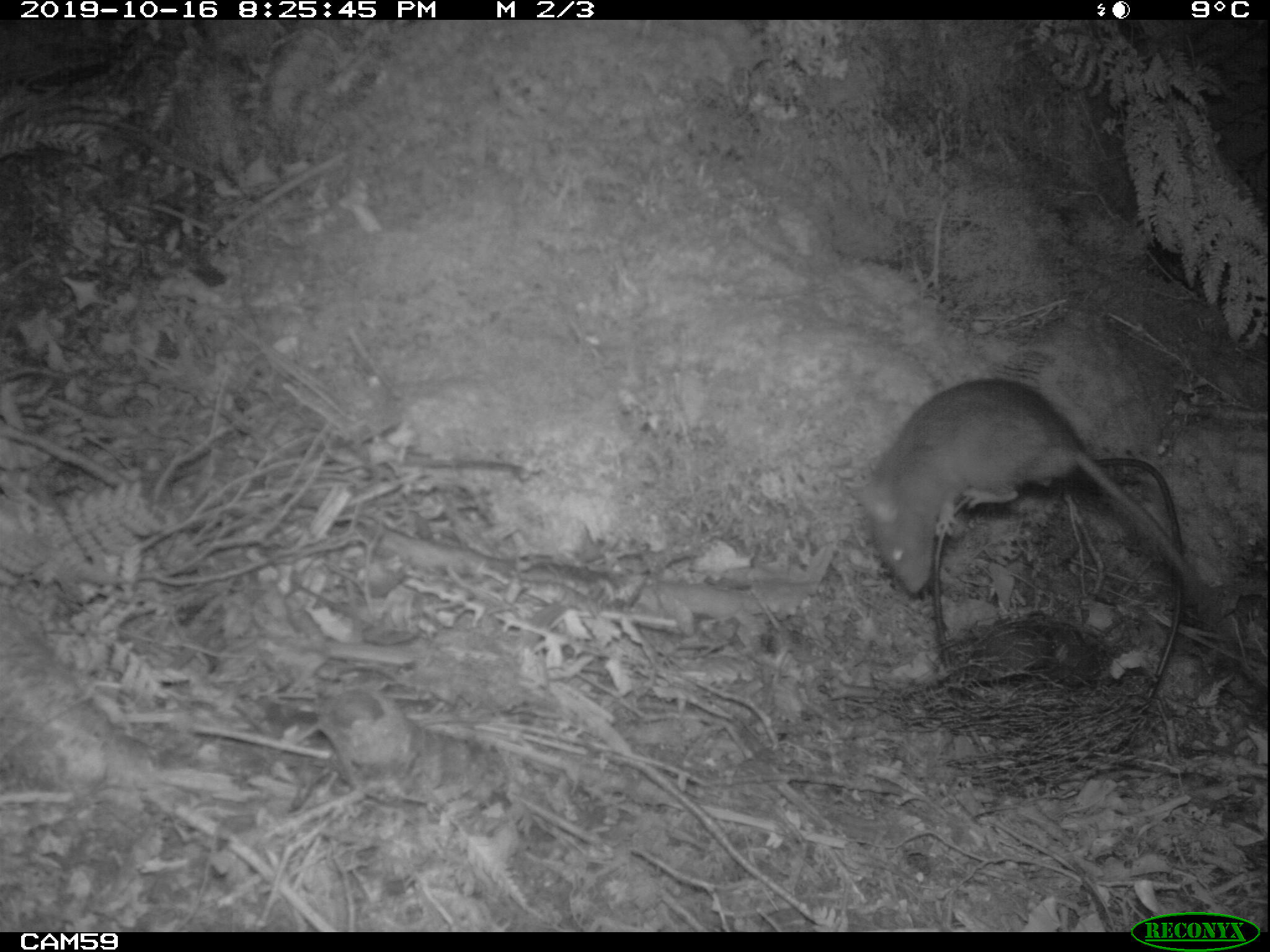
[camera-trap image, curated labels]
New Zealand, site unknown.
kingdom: Animalia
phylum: Chordata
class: Mammalia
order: Rodentia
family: Muridae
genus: Rattus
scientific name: Rattus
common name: rat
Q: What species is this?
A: Rat (Rattus).